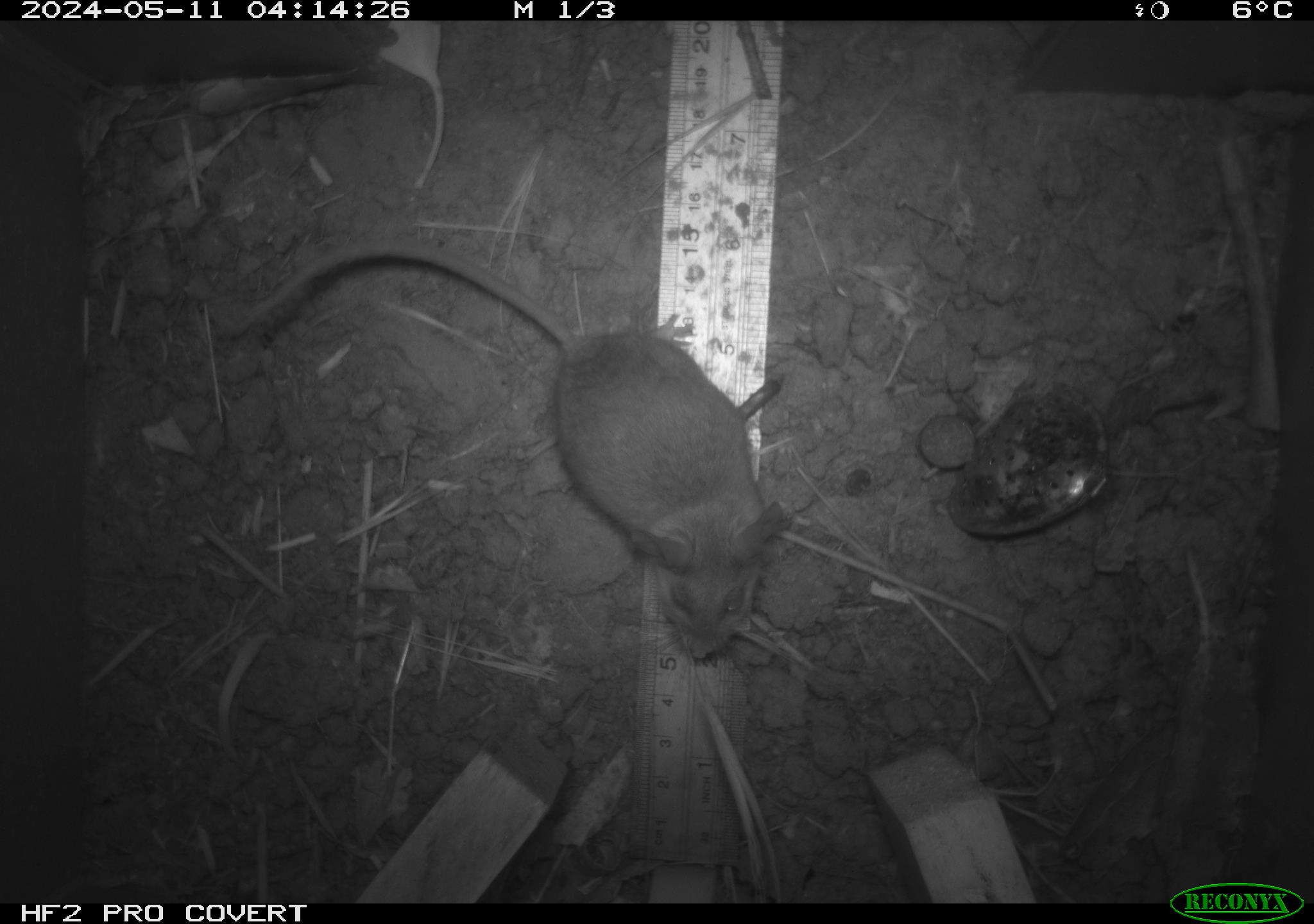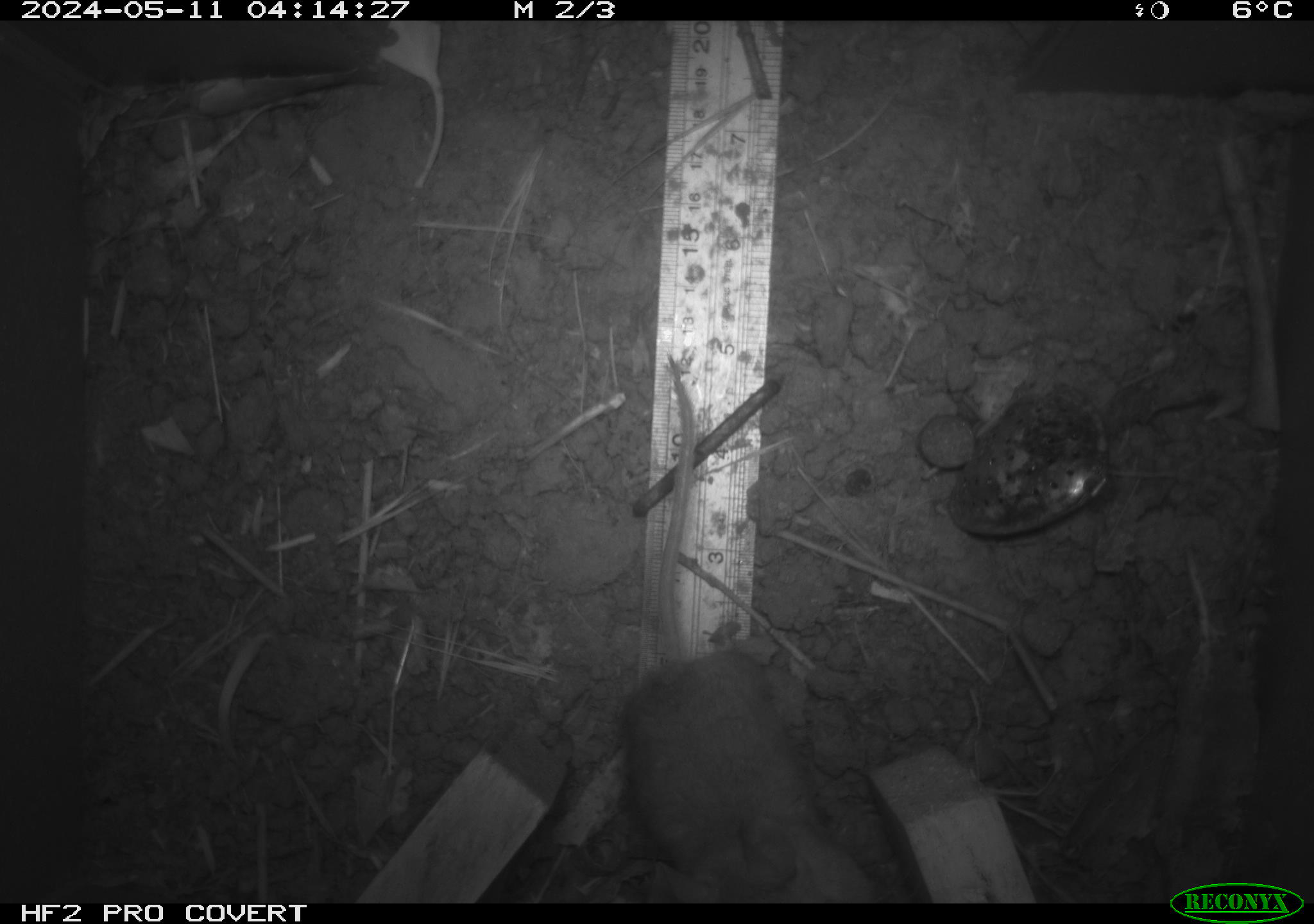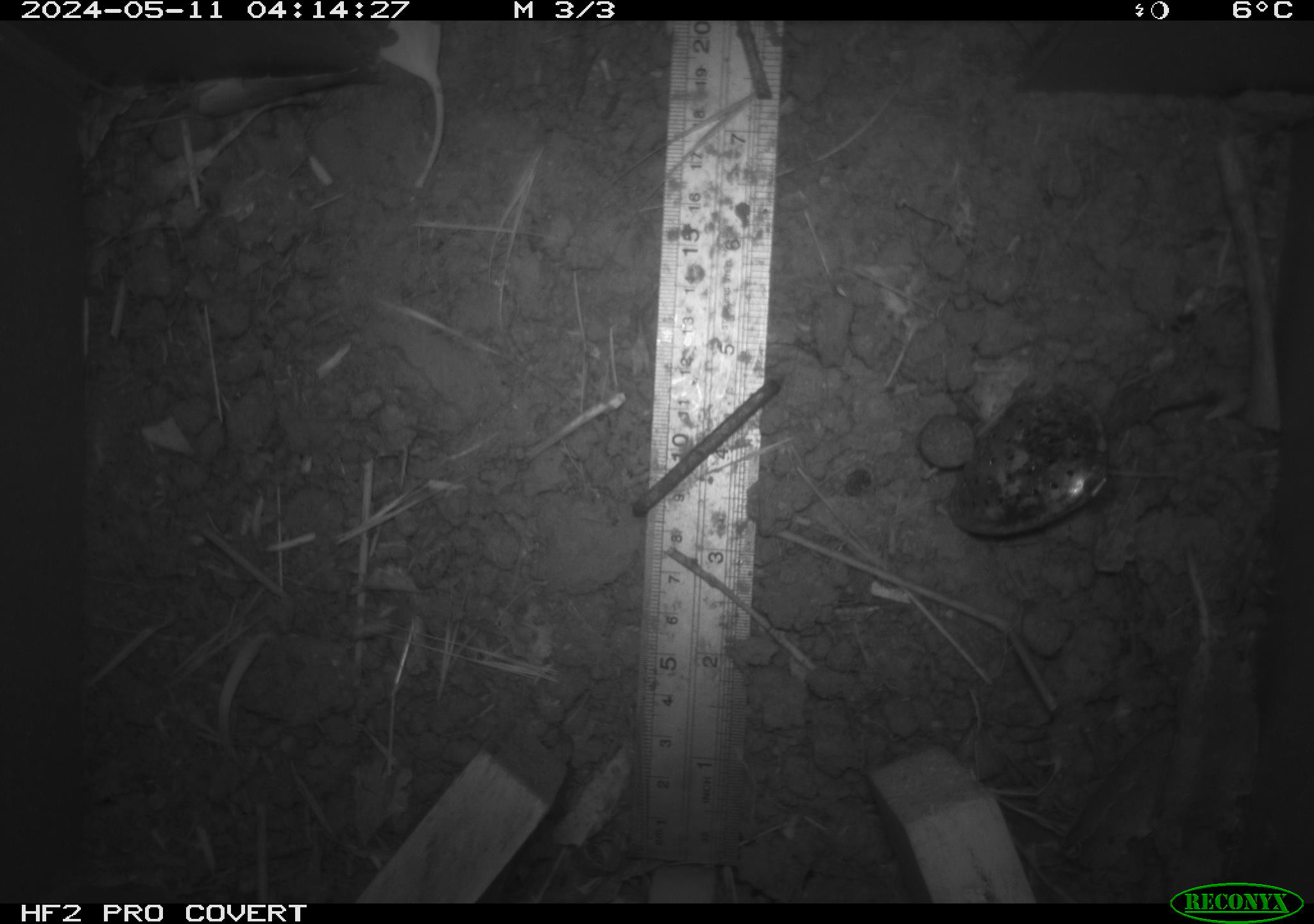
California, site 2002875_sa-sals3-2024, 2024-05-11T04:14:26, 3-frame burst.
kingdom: Animalia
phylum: Chordata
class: Mammalia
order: Rodentia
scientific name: Rodentia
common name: mouse species